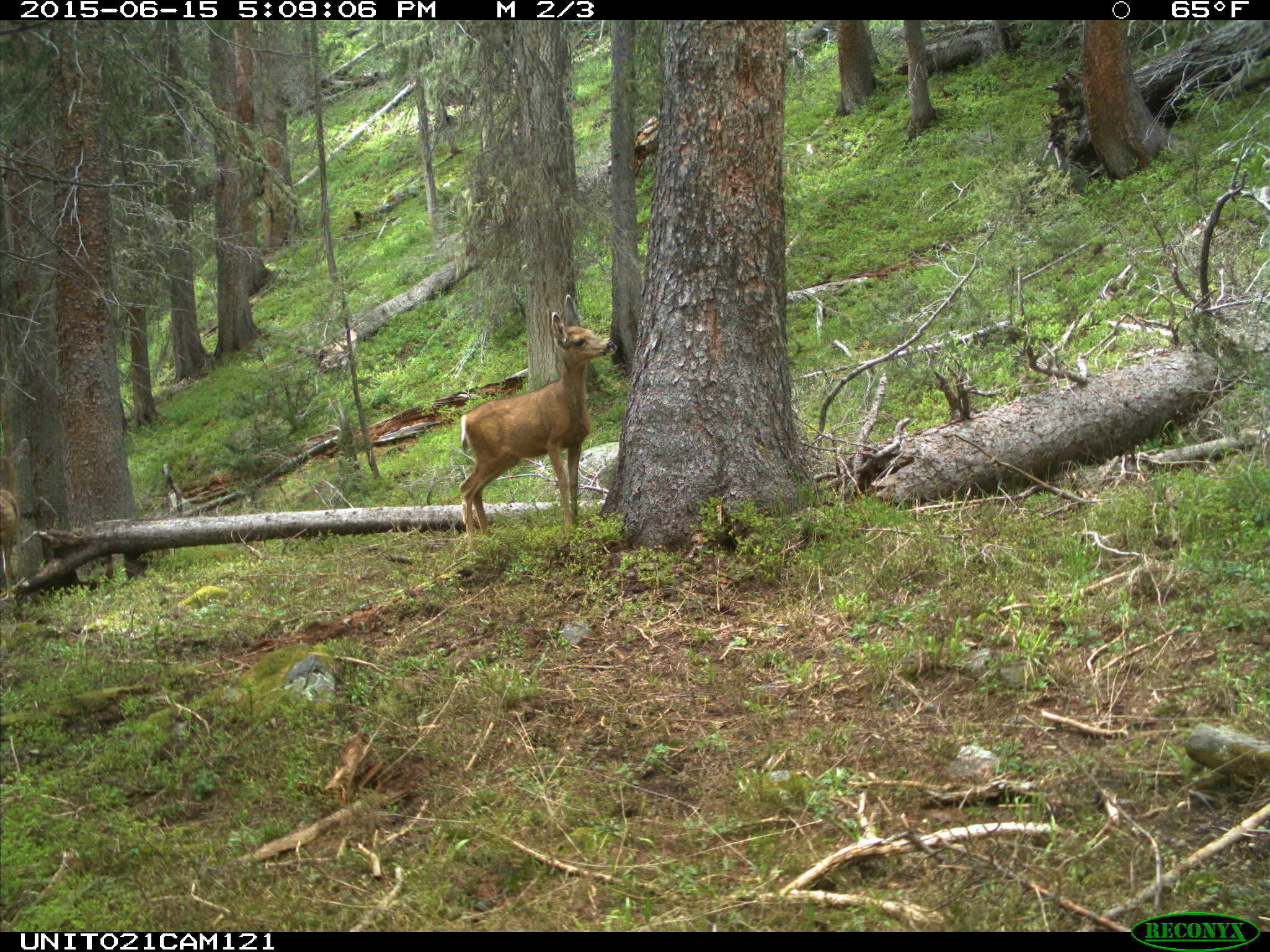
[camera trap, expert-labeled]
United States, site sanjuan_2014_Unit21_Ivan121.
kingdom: Animalia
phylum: Chordata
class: Mammalia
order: Artiodactyla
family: Cervidae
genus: Odocoileus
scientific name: Odocoileus hemionus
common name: mule deer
Odocoileus hemionus (mule deer).